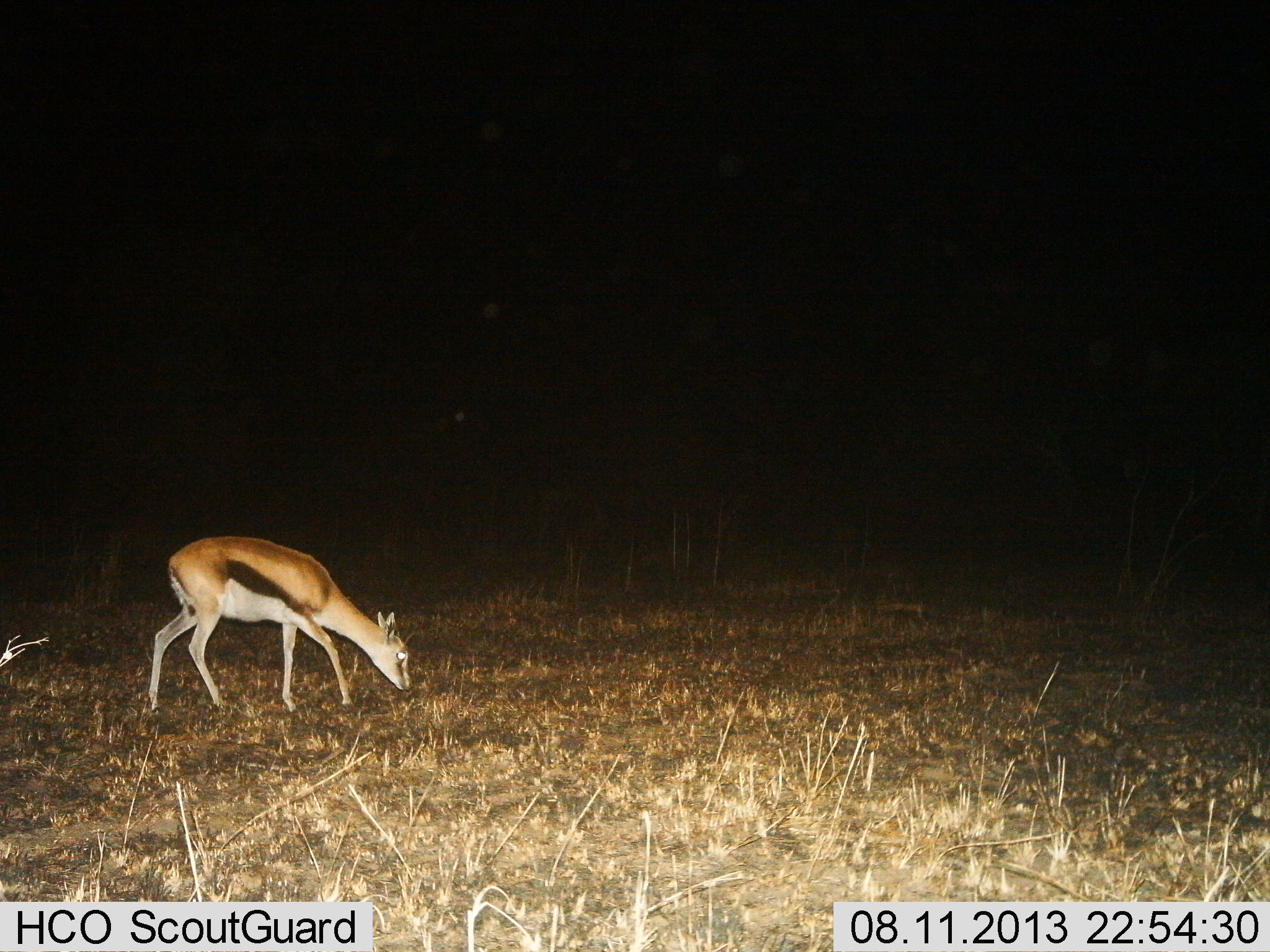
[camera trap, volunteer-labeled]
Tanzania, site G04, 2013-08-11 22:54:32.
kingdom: Animalia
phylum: Chordata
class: Mammalia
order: Artiodactyla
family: Bovidae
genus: Eudorcas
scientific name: Eudorcas thomsonii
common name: thomson's gazelle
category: gazellethomsons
Gazellethomsons (thomson's gazelle) (Eudorcas thomsonii), count 1. Behavior (volunteer vote fractions): standing 14%, resting 0%, moving 14%, interacting 0%. Young present (vote fraction): 0%. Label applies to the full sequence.